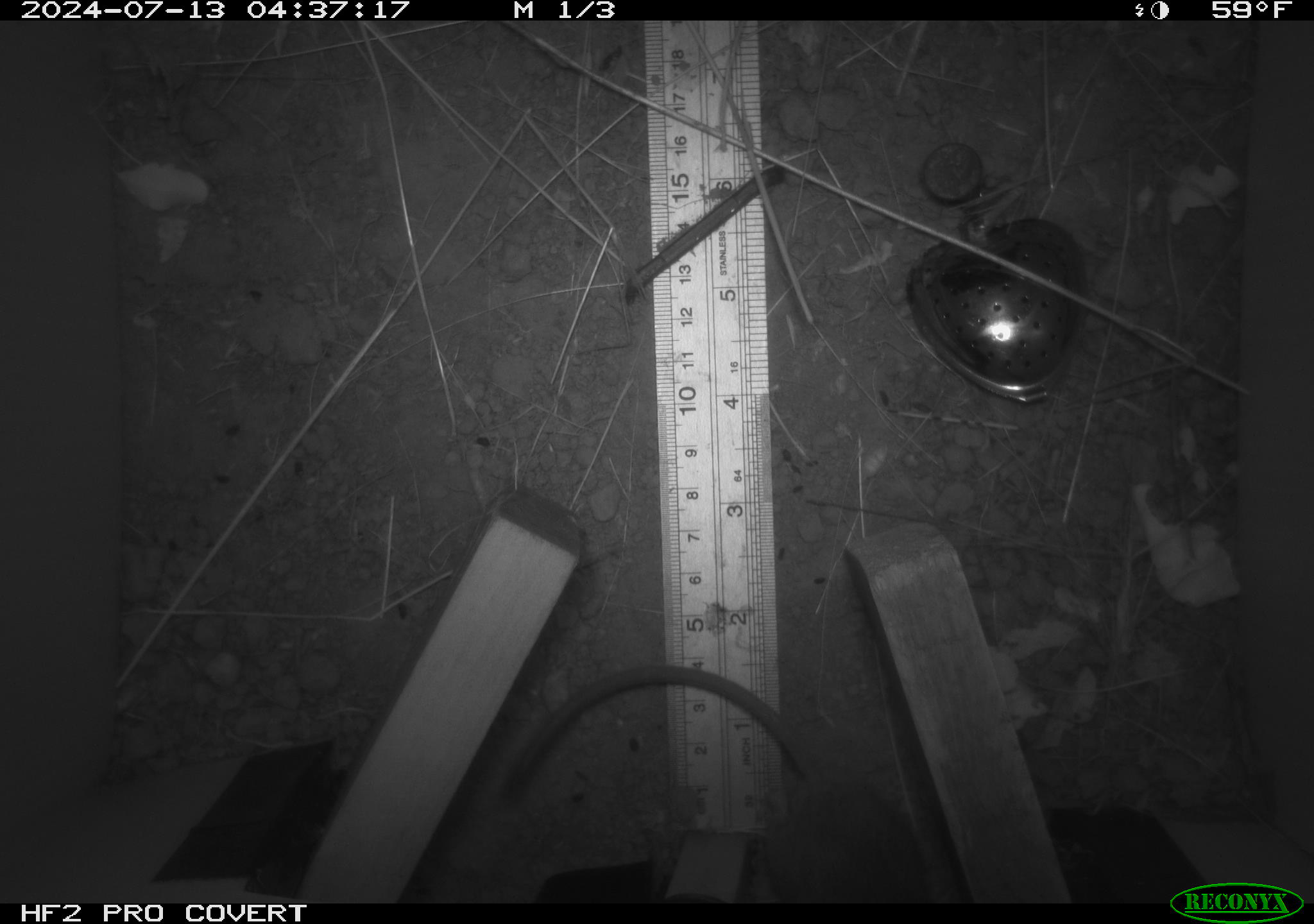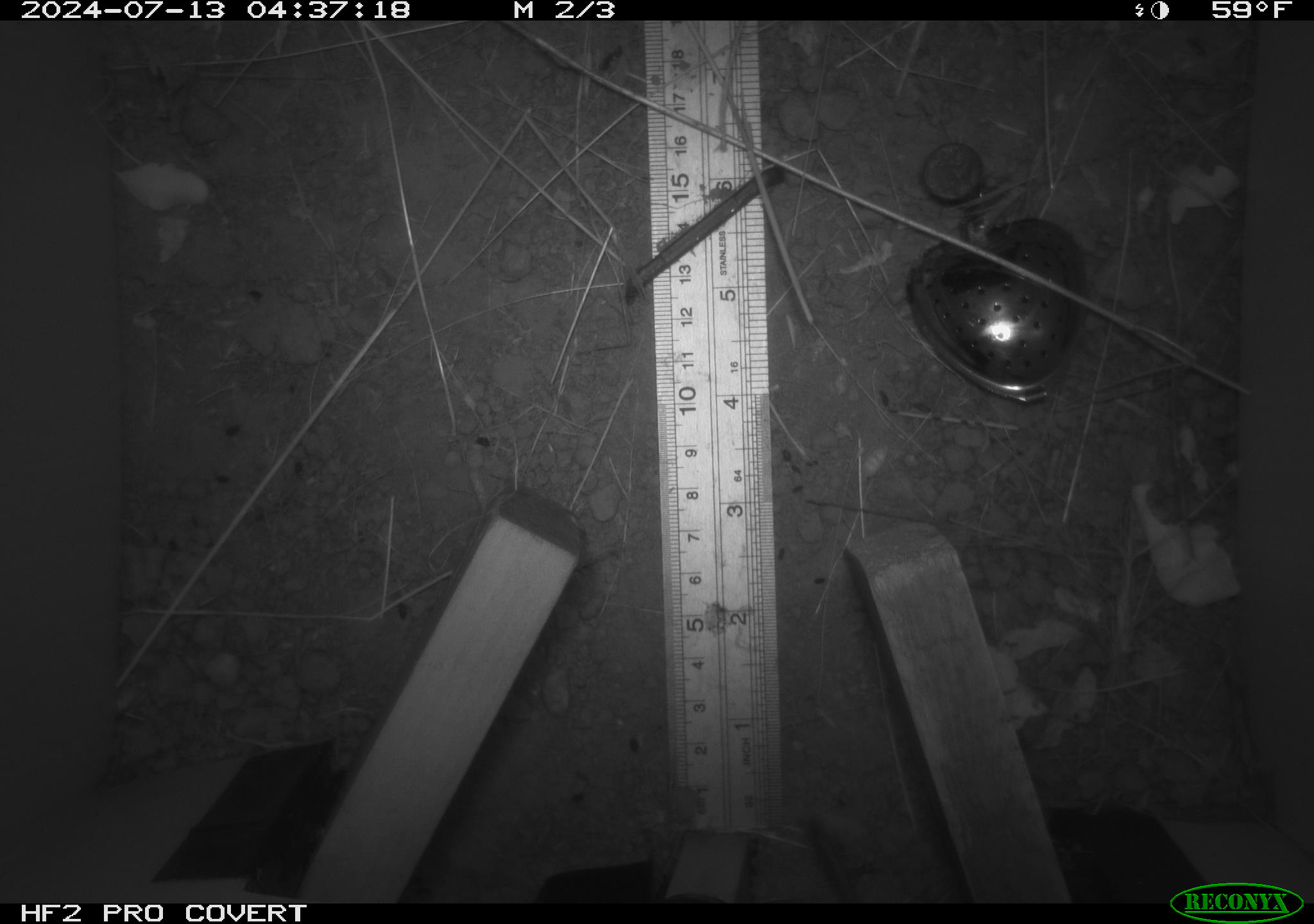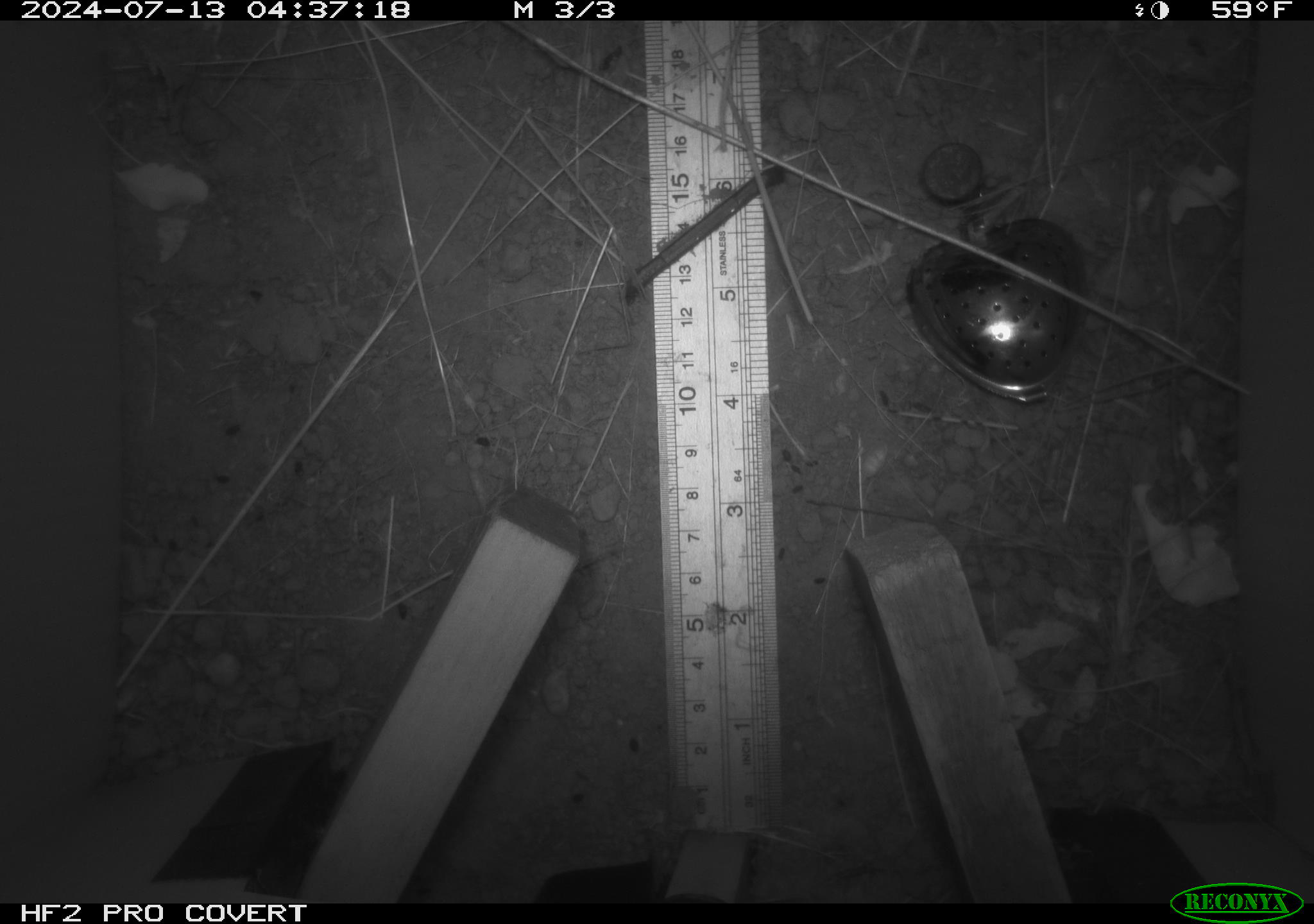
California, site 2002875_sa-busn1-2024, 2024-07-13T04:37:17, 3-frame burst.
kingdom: Animalia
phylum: Chordata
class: Mammalia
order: Rodentia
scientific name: Rodentia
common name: rodent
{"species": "rodent (Rodentia)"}